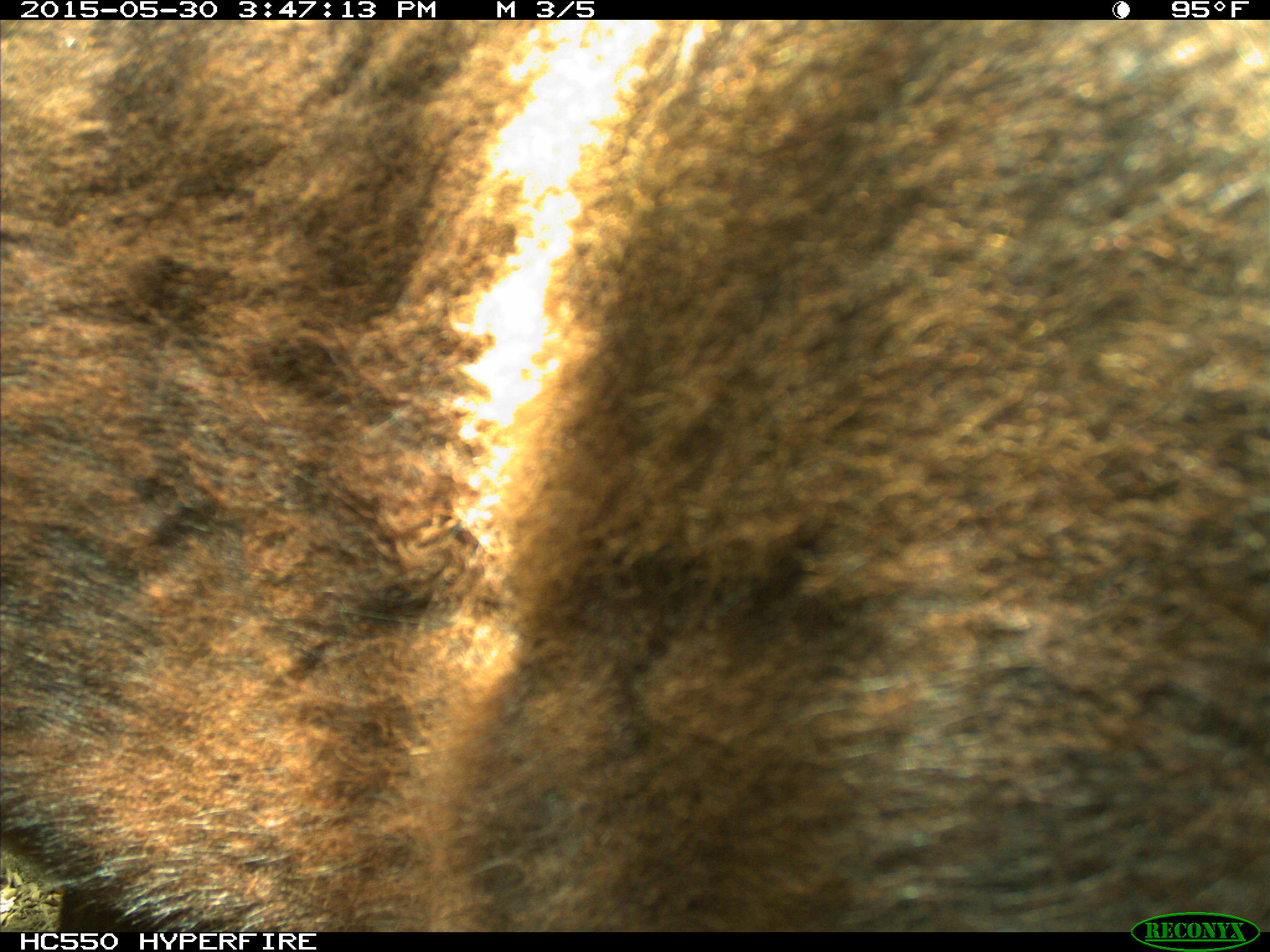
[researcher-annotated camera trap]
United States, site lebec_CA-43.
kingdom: Animalia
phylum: Chordata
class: Mammalia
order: Artiodactyla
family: Bovidae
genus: Bos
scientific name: Bos taurus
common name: domestic cow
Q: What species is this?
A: Bos taurus (domestic cow).